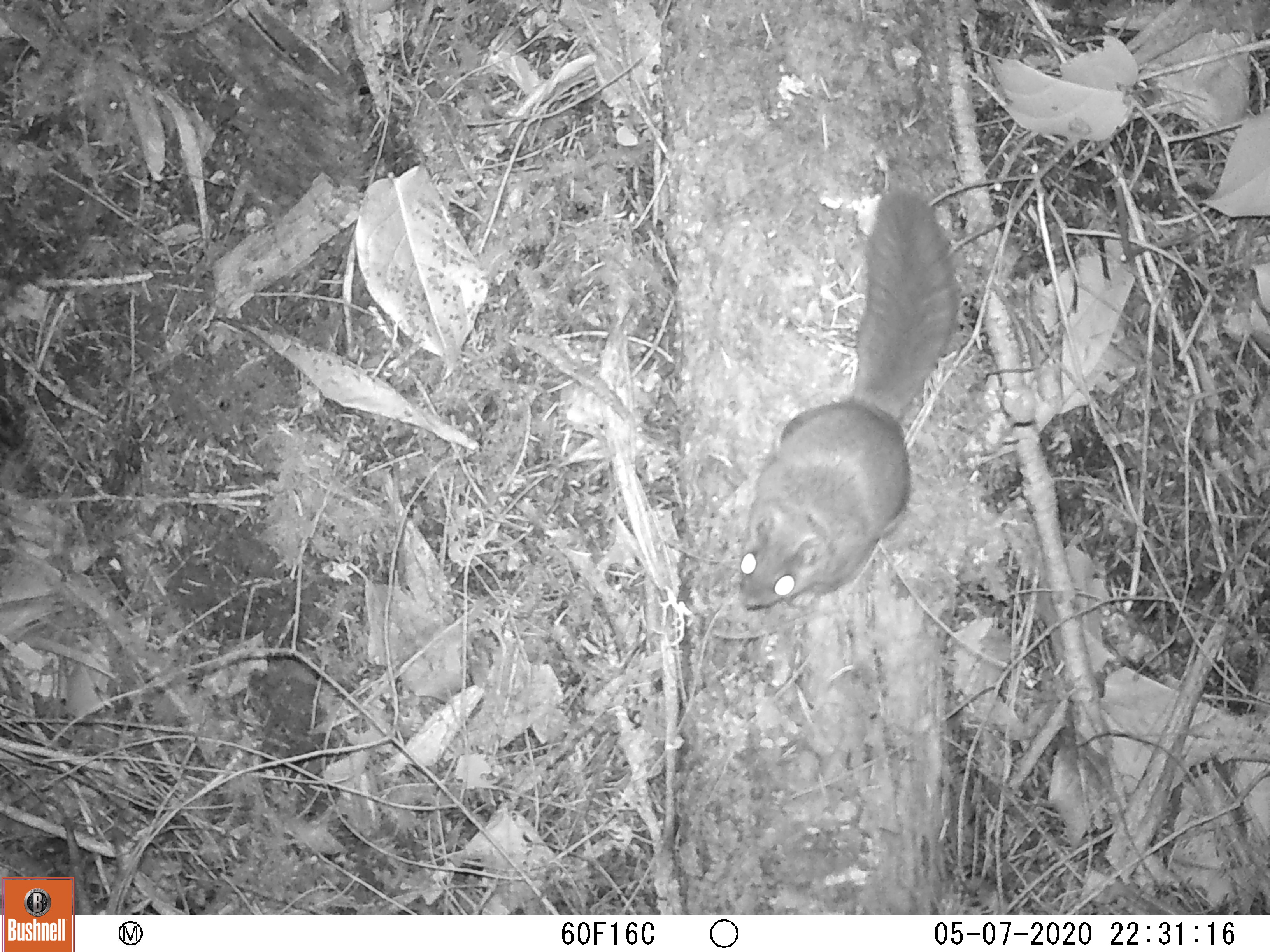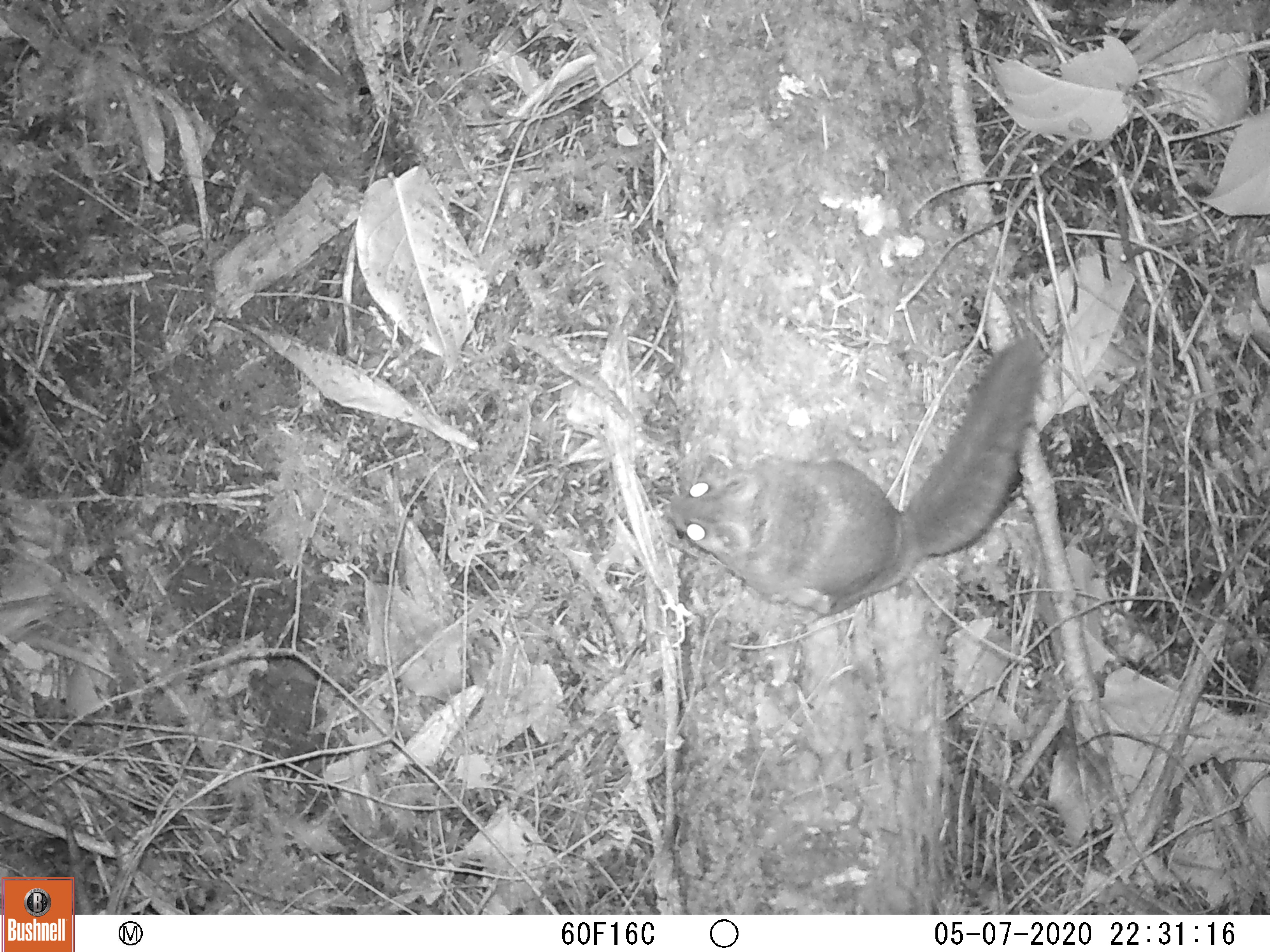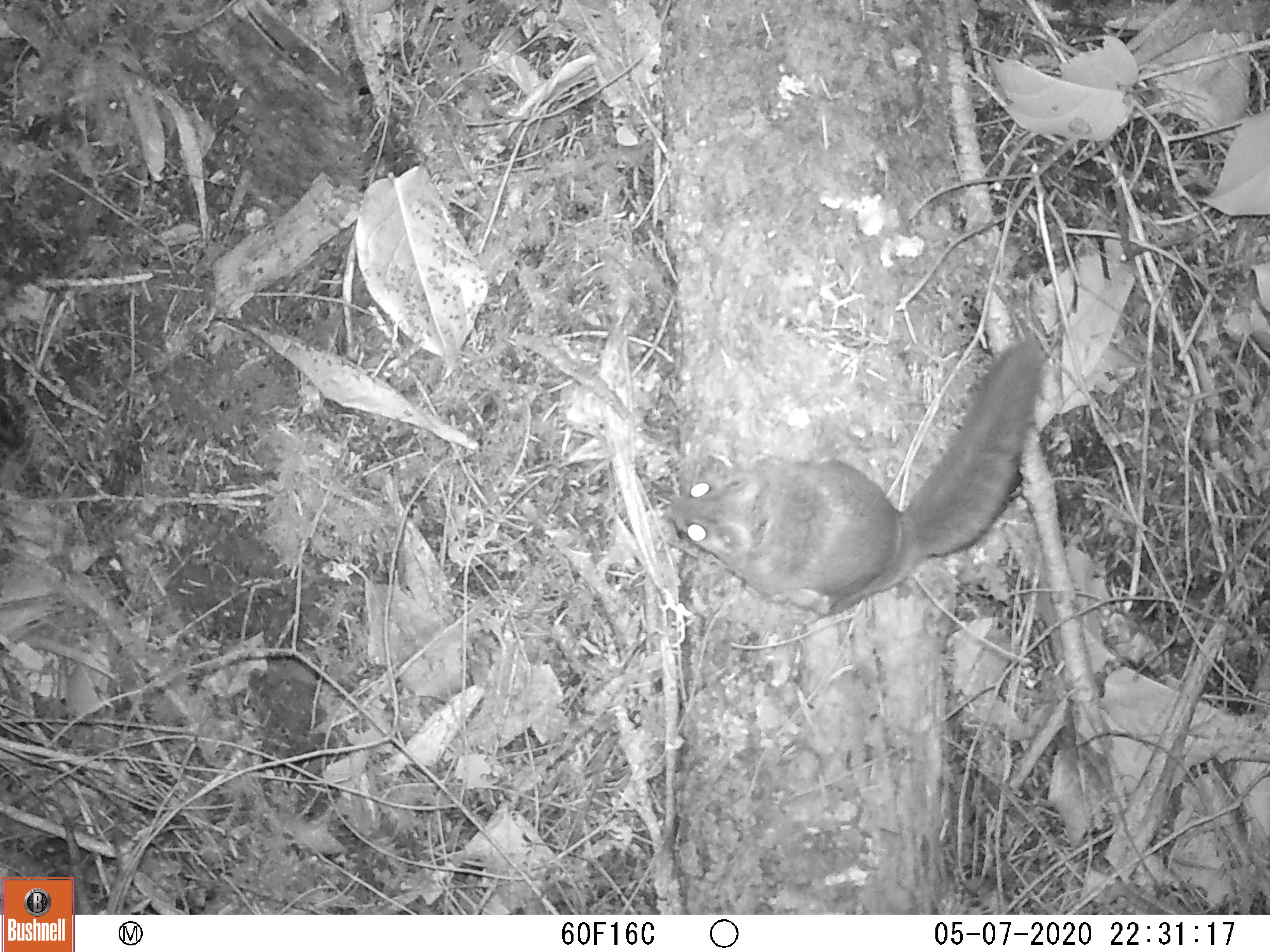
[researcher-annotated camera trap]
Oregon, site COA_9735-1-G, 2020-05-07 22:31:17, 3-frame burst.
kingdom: Animalia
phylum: Chordata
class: Mammalia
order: Rodentia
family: Sciuridae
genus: Glaucomys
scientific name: Glaucomys oregonensis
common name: humboldt's flying squirrel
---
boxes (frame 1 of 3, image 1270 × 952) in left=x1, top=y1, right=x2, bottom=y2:
humboldt's flying squirrel: left=725, top=175, right=964, bottom=616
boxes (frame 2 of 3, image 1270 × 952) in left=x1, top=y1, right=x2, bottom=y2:
humboldt's flying squirrel: left=649, top=322, right=1059, bottom=624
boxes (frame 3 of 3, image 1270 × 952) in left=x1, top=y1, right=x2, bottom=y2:
humboldt's flying squirrel: left=647, top=322, right=1061, bottom=628